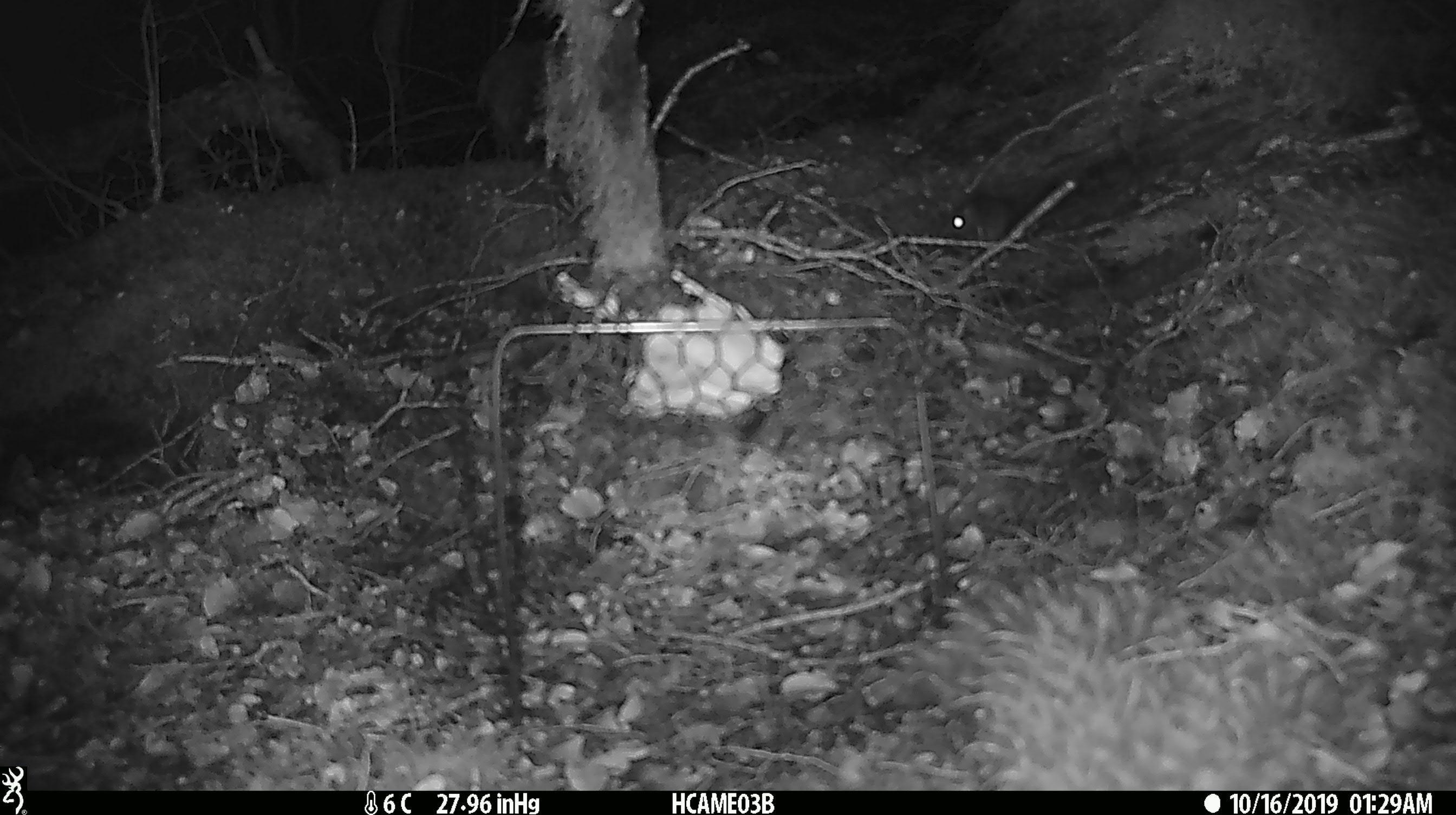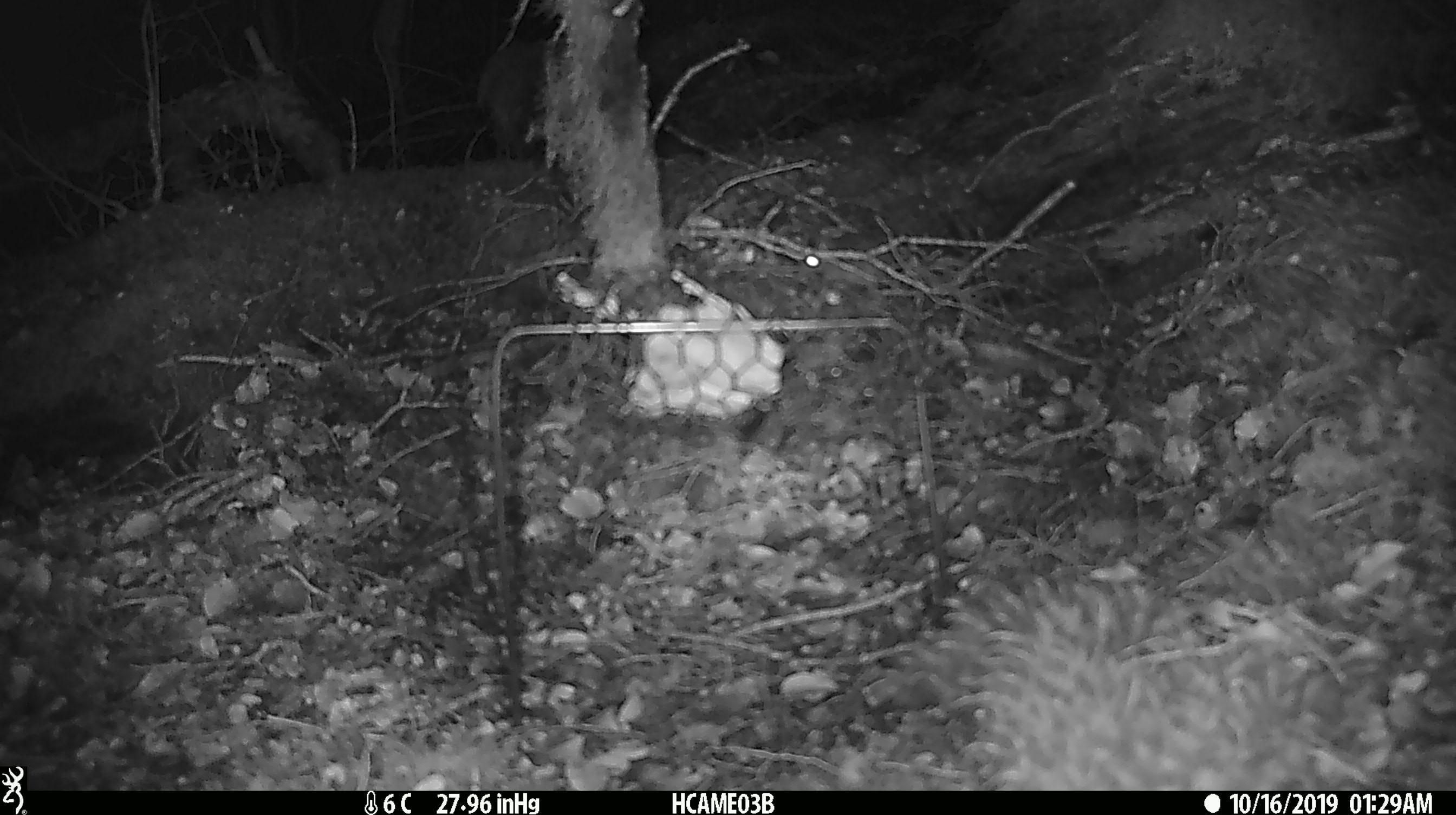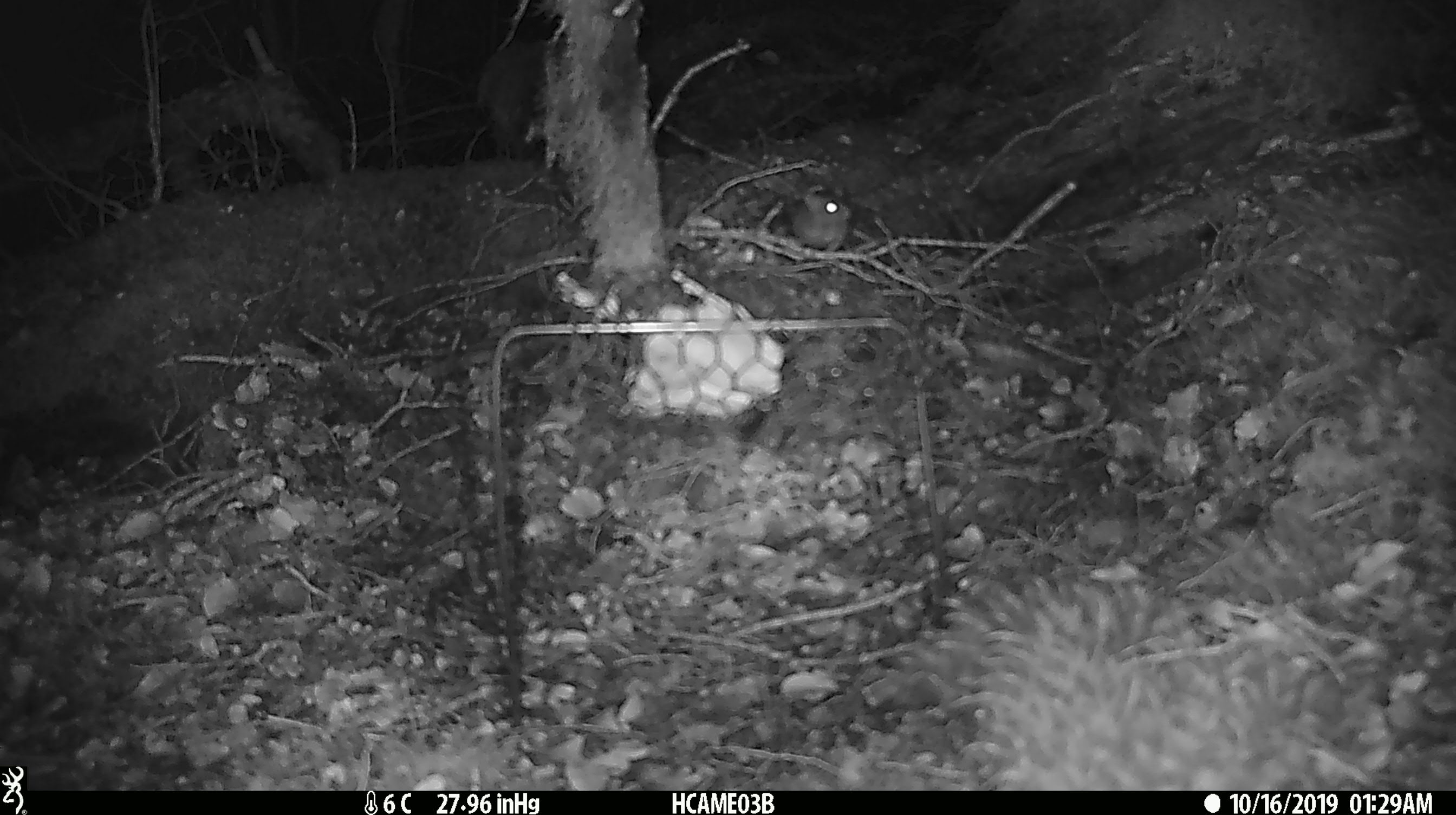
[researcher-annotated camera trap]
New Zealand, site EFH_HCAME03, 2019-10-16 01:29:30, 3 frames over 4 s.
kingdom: Animalia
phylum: Chordata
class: Mammalia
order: Rodentia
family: Muridae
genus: Mus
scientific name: Mus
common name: mouse